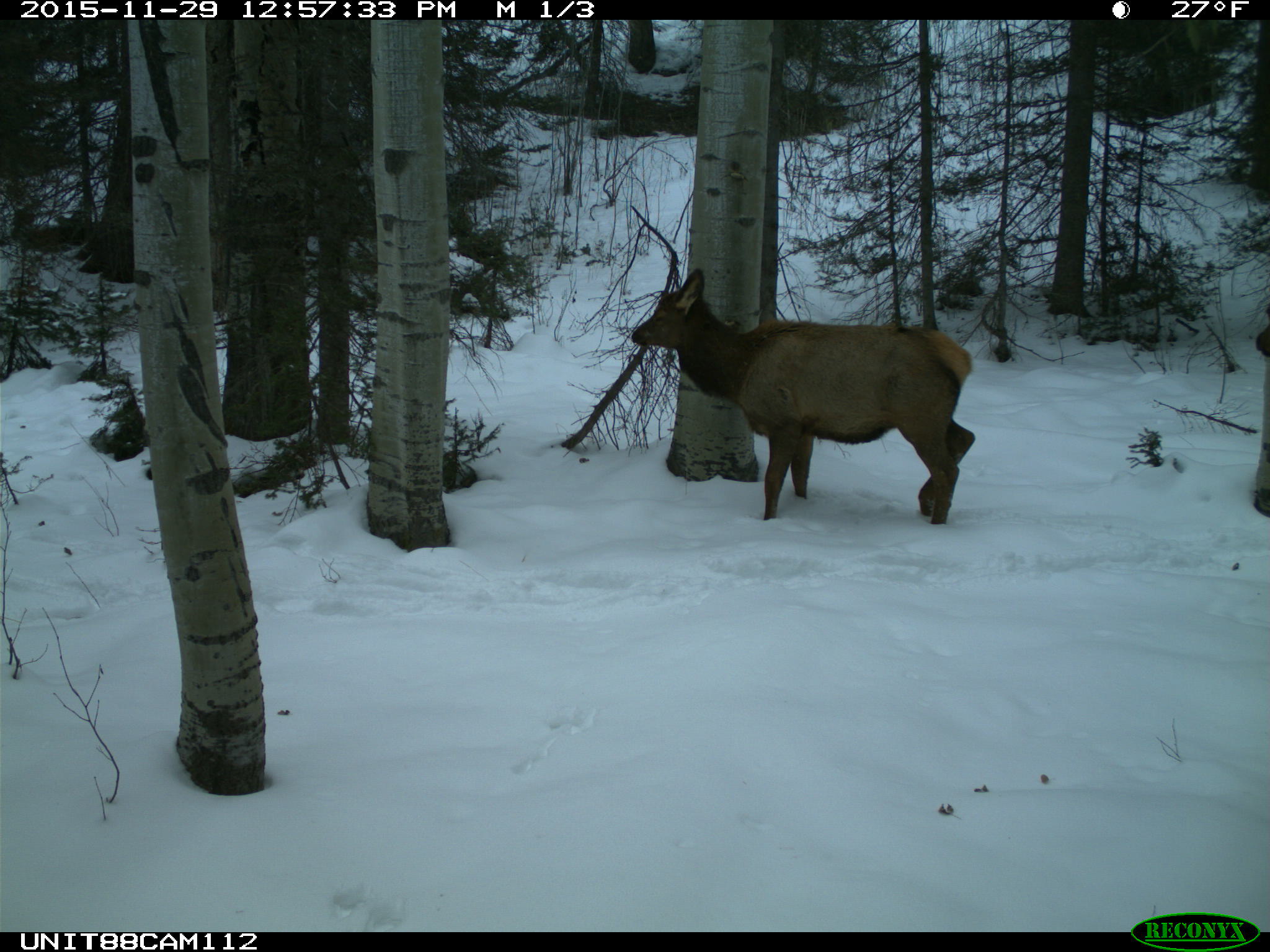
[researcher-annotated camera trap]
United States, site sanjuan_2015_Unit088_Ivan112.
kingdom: Animalia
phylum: Chordata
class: Mammalia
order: Artiodactyla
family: Cervidae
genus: Cervus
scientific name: Cervus elaphus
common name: red deer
Cervus elaphus (red deer).